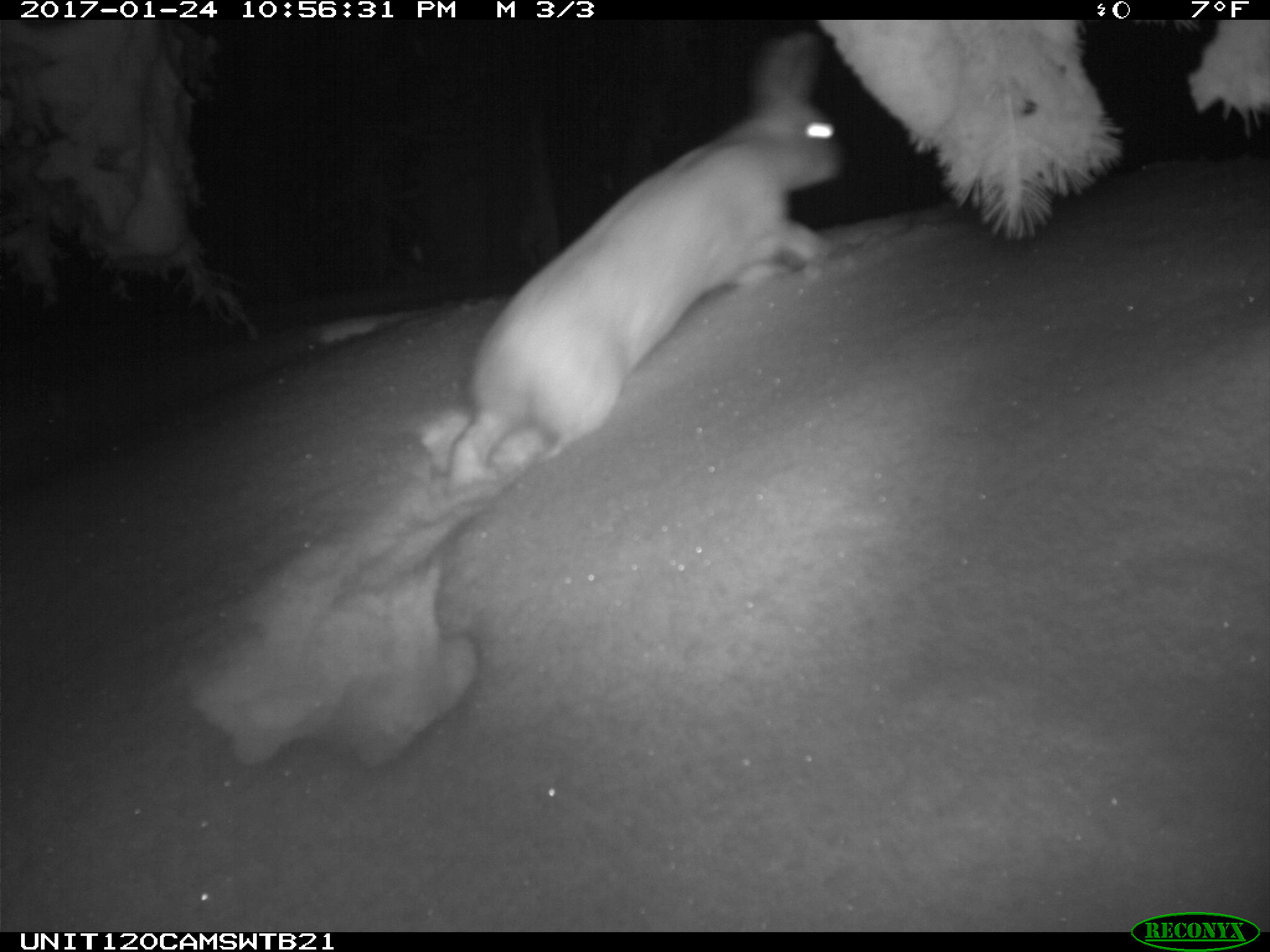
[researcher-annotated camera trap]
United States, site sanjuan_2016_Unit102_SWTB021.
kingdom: Animalia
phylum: Chordata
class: Mammalia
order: Lagomorpha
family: Leporidae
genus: Lepus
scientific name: Lepus americanus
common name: snowshoe hare